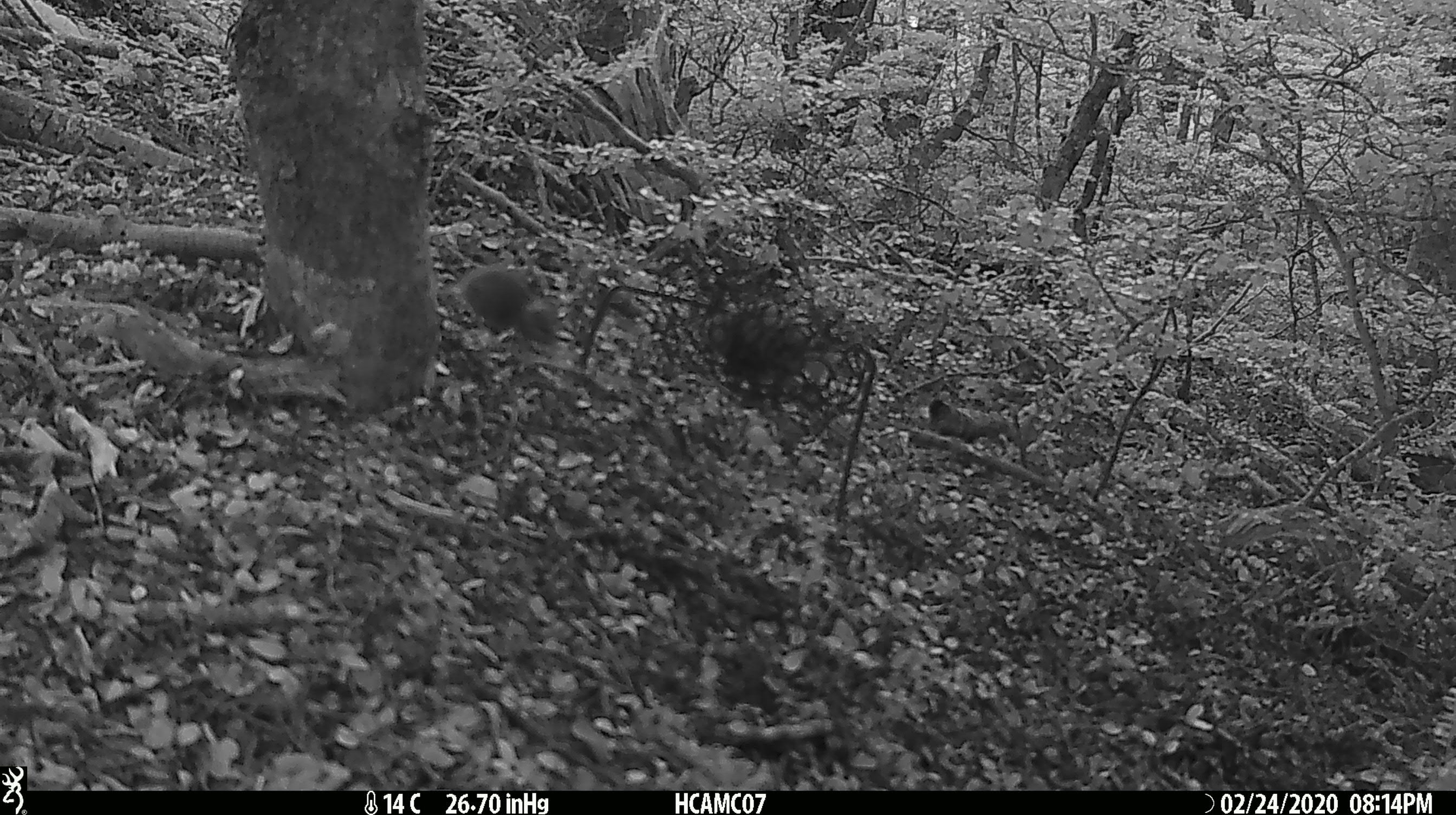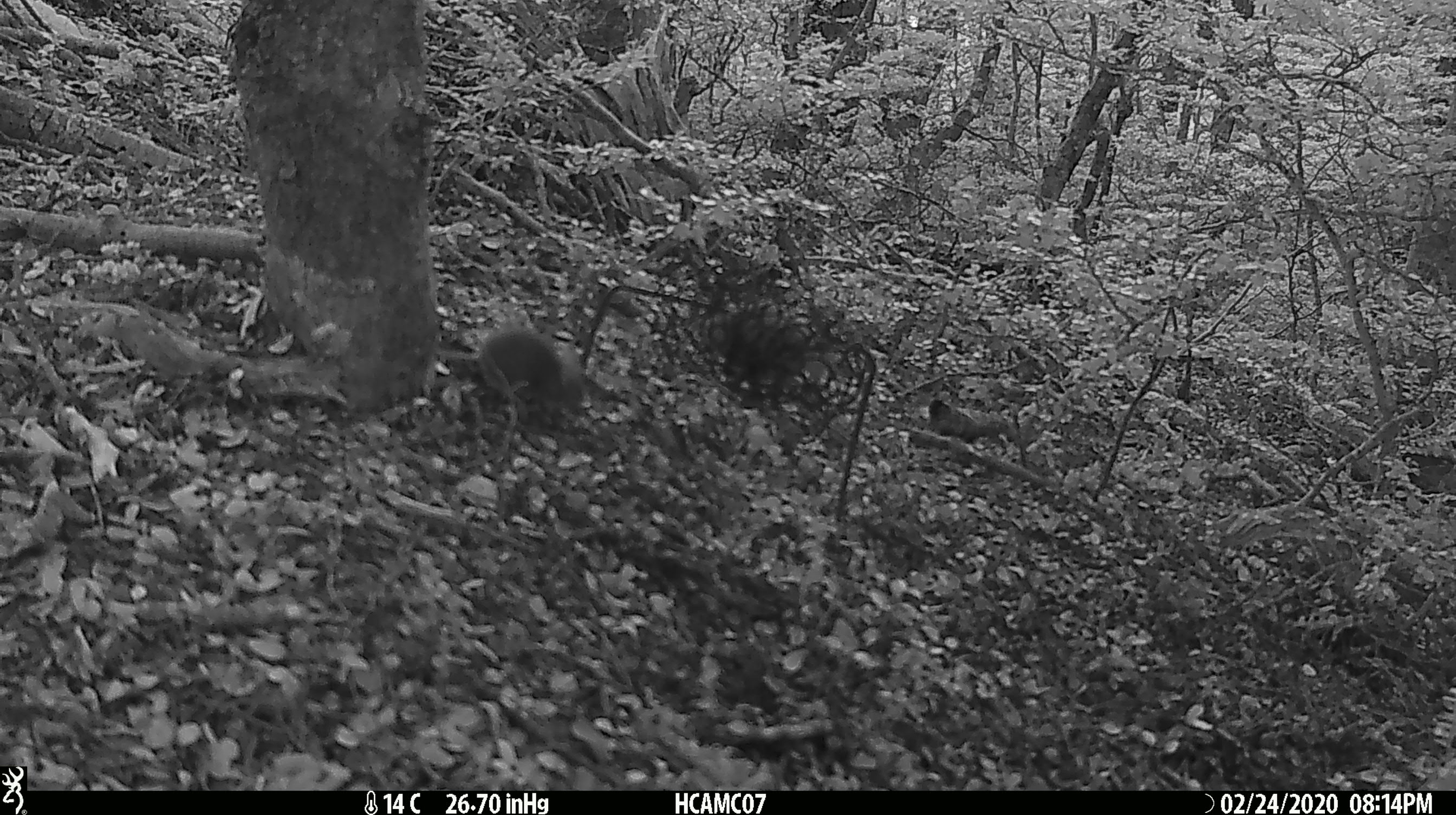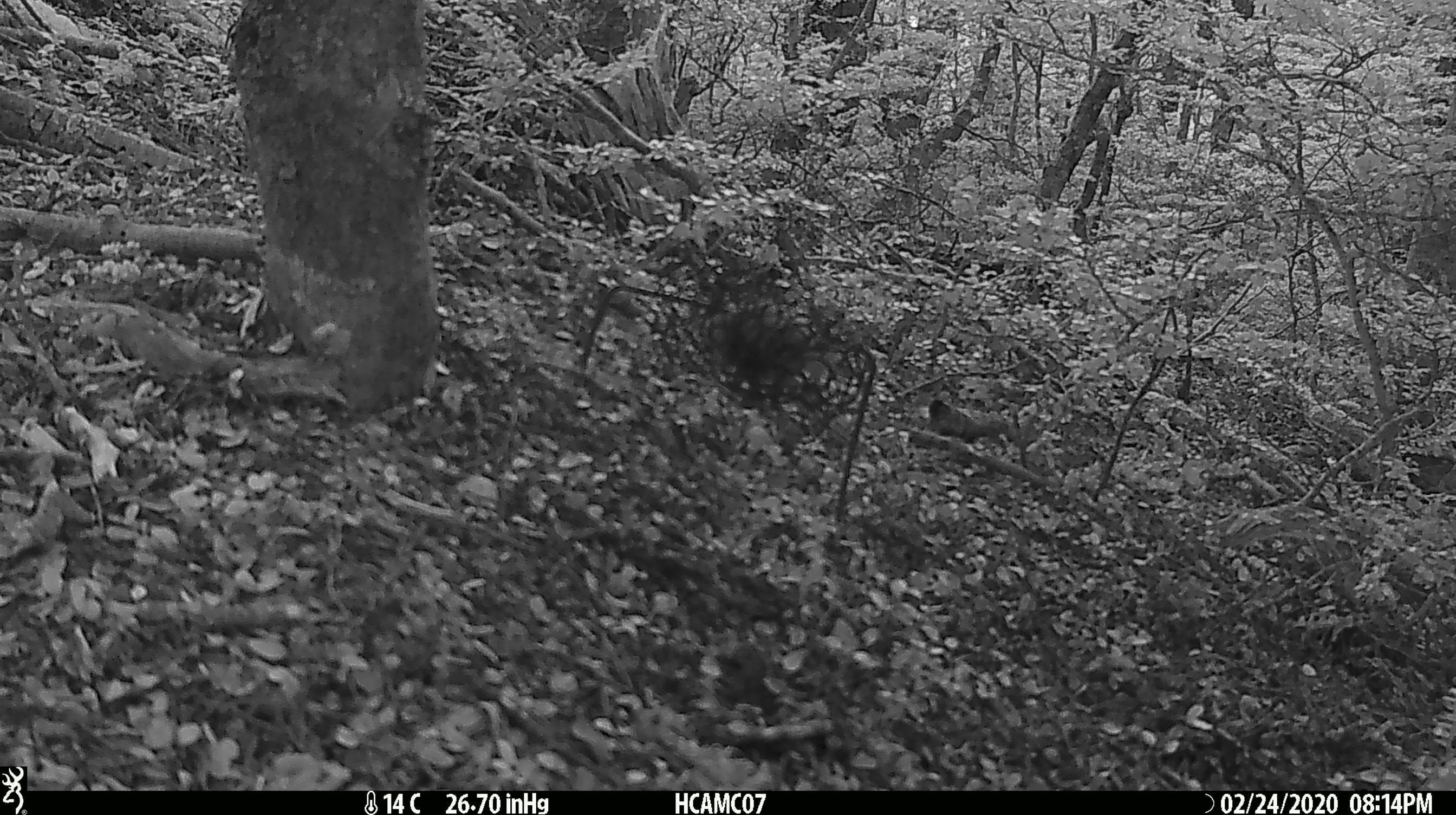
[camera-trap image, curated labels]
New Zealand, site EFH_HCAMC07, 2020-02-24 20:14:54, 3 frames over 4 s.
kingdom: Animalia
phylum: Chordata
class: Mammalia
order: Rodentia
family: Muridae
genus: Mus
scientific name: Mus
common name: mouse